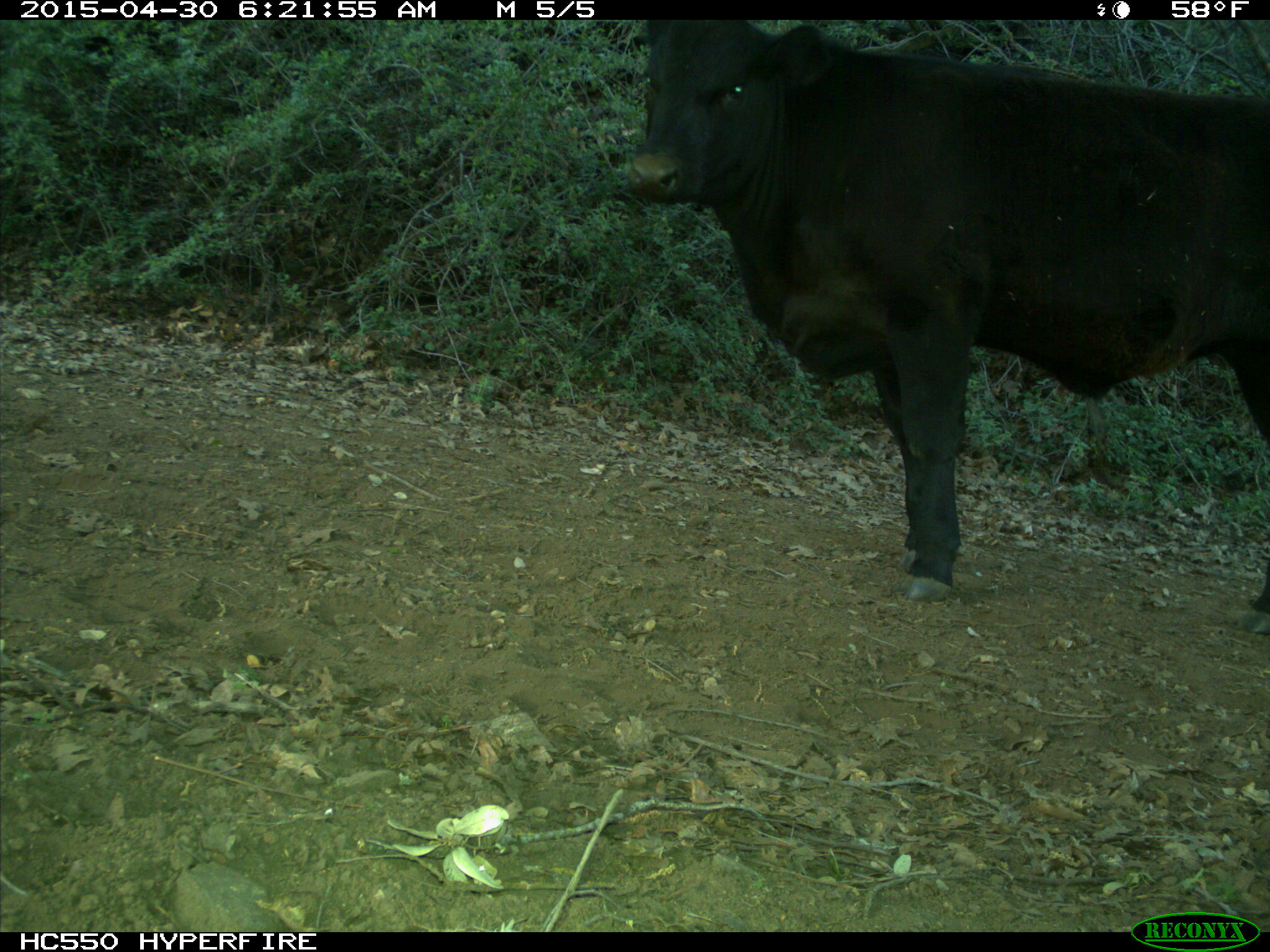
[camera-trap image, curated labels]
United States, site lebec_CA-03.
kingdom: Animalia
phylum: Chordata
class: Mammalia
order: Artiodactyla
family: Bovidae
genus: Bos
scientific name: Bos taurus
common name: domestic cow